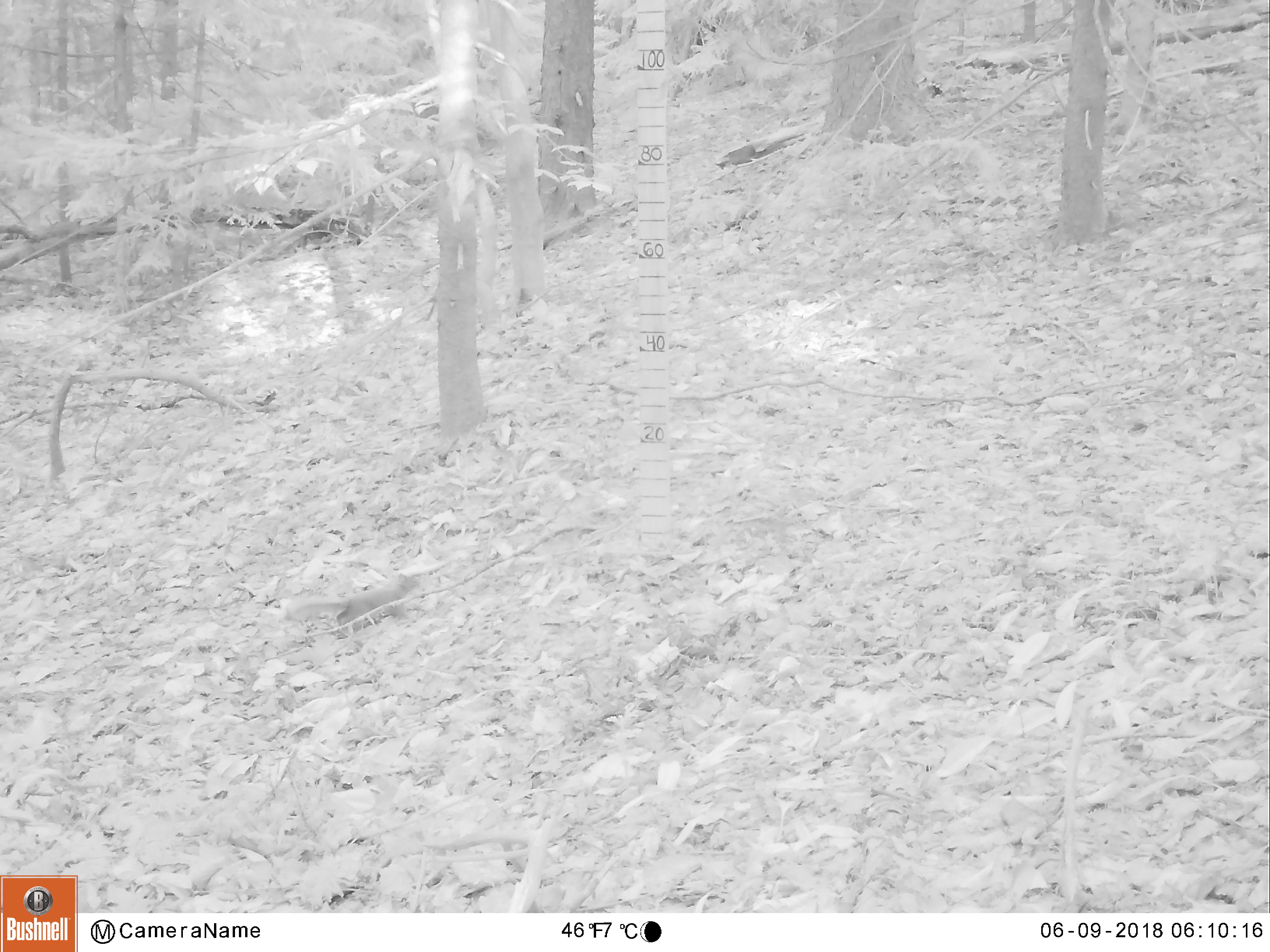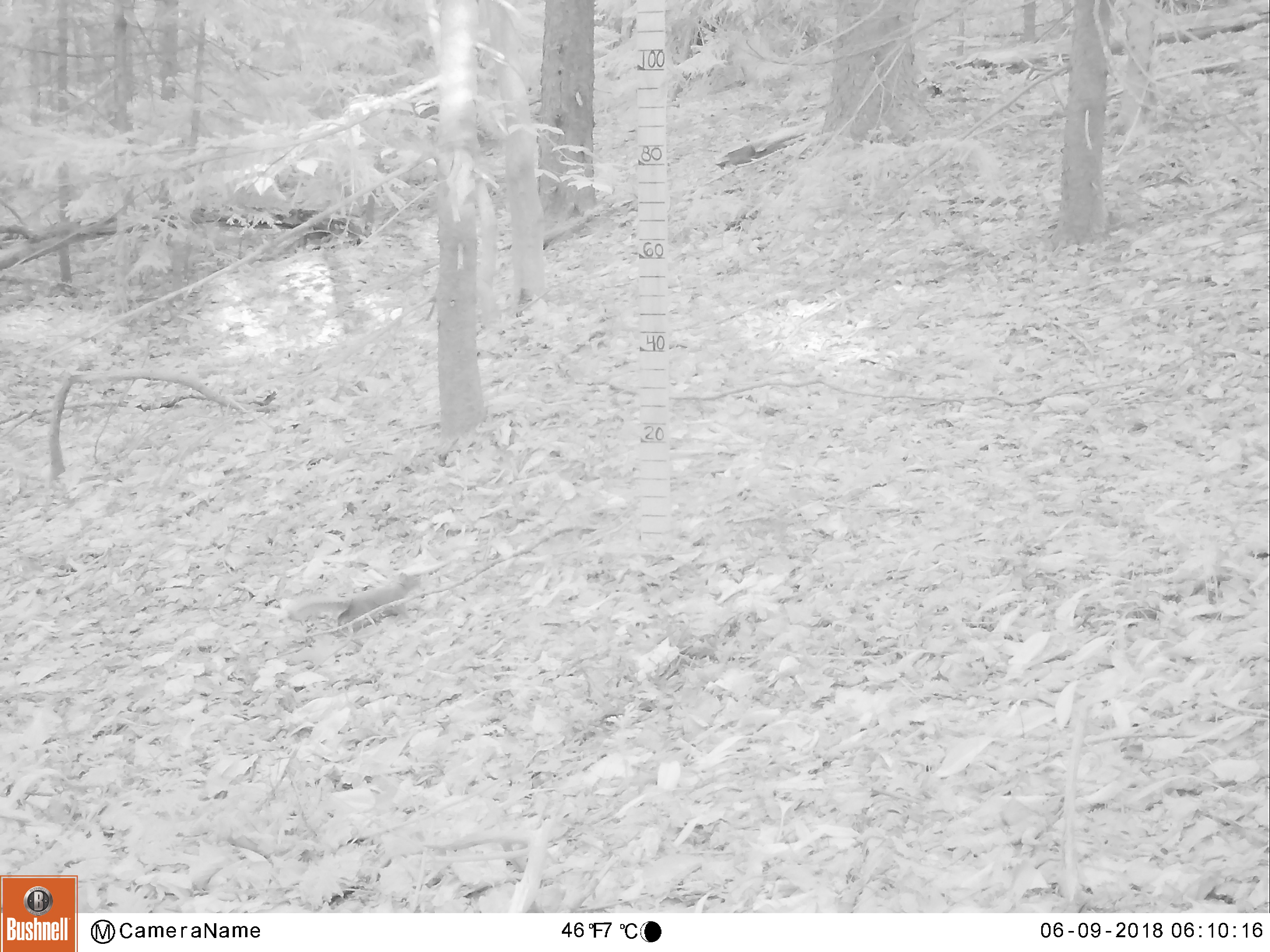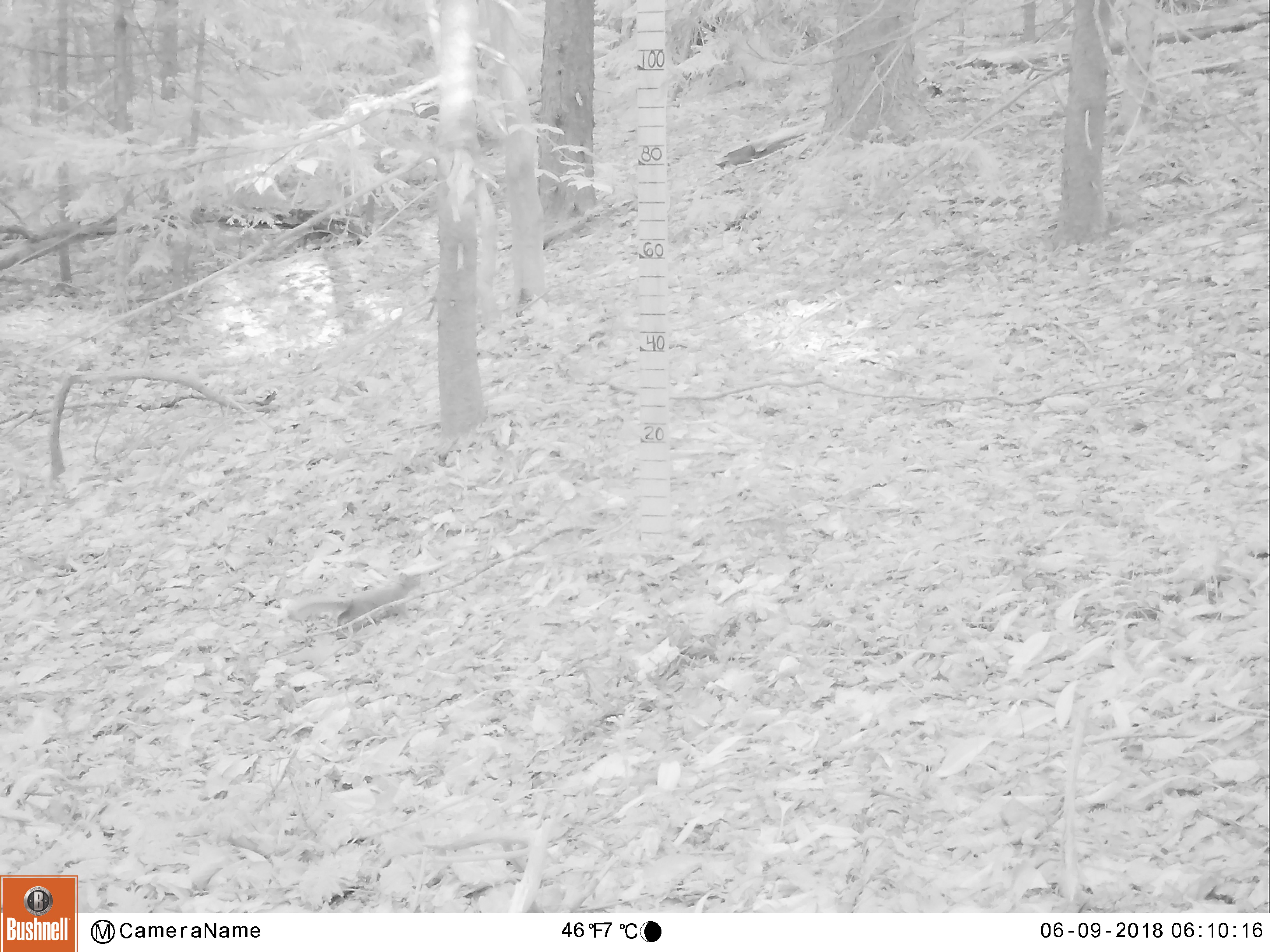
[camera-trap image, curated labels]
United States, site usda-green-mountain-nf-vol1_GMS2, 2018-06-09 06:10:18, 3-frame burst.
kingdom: Animalia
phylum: Chordata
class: Mammalia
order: Rodentia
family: Sciuridae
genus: Tamiasciurus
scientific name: Tamiasciurus hudsonicus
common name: red squirrel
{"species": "red squirrel (Tamiasciurus hudsonicus)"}